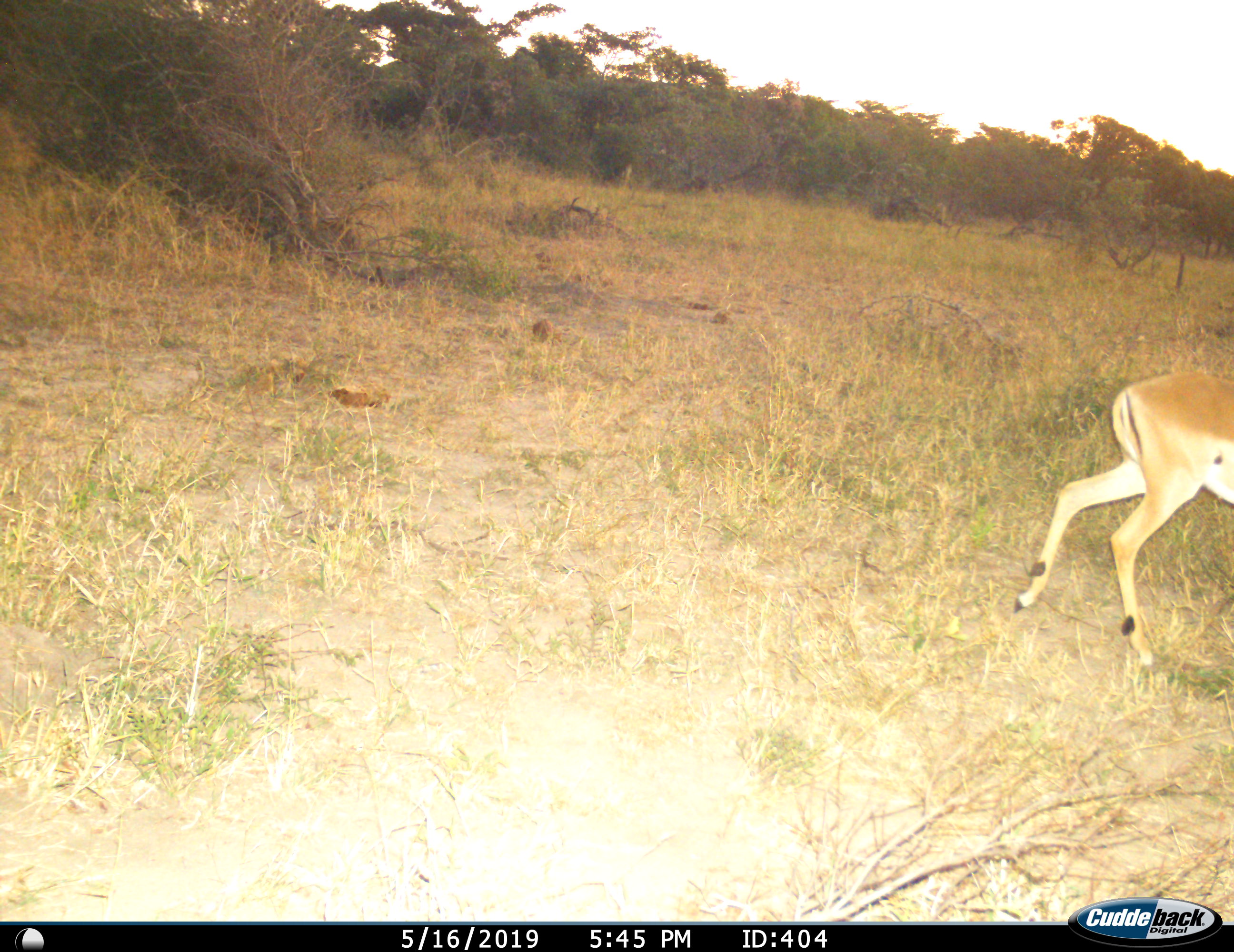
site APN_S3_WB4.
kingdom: Animalia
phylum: Chordata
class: Mammalia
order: Artiodactyla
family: Bovidae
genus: Aepyceros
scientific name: Aepyceros melampus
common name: impala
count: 1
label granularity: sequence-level